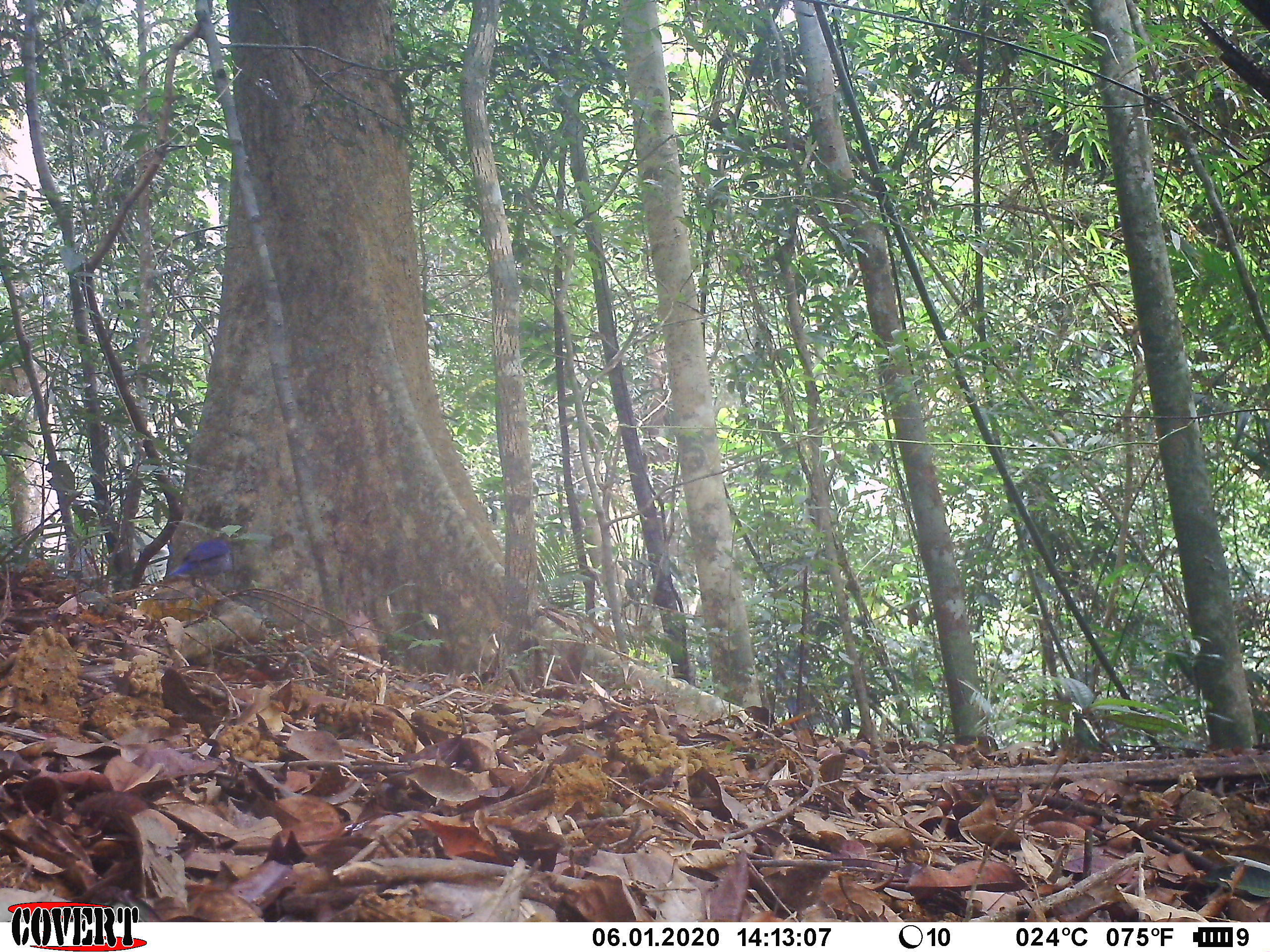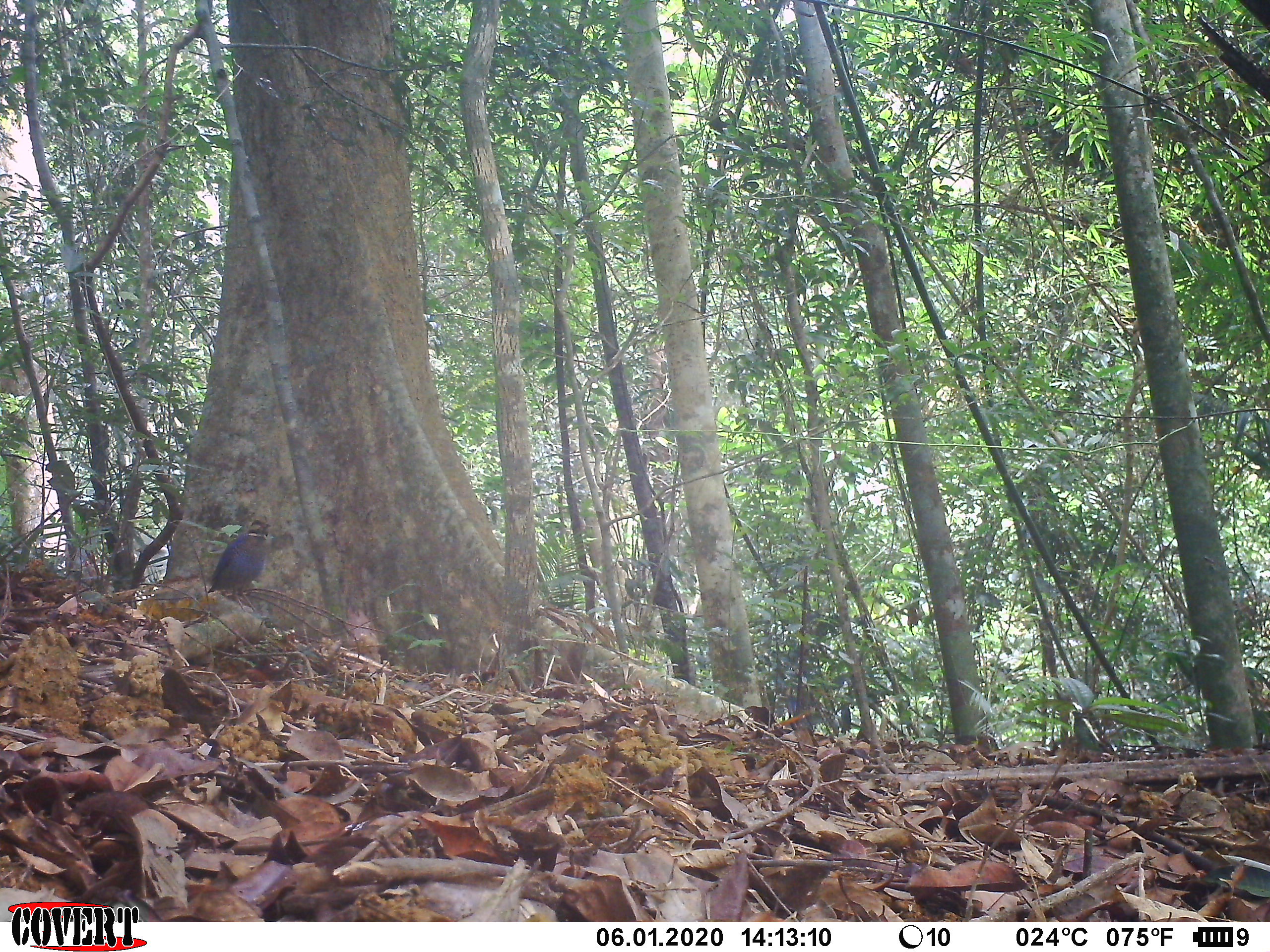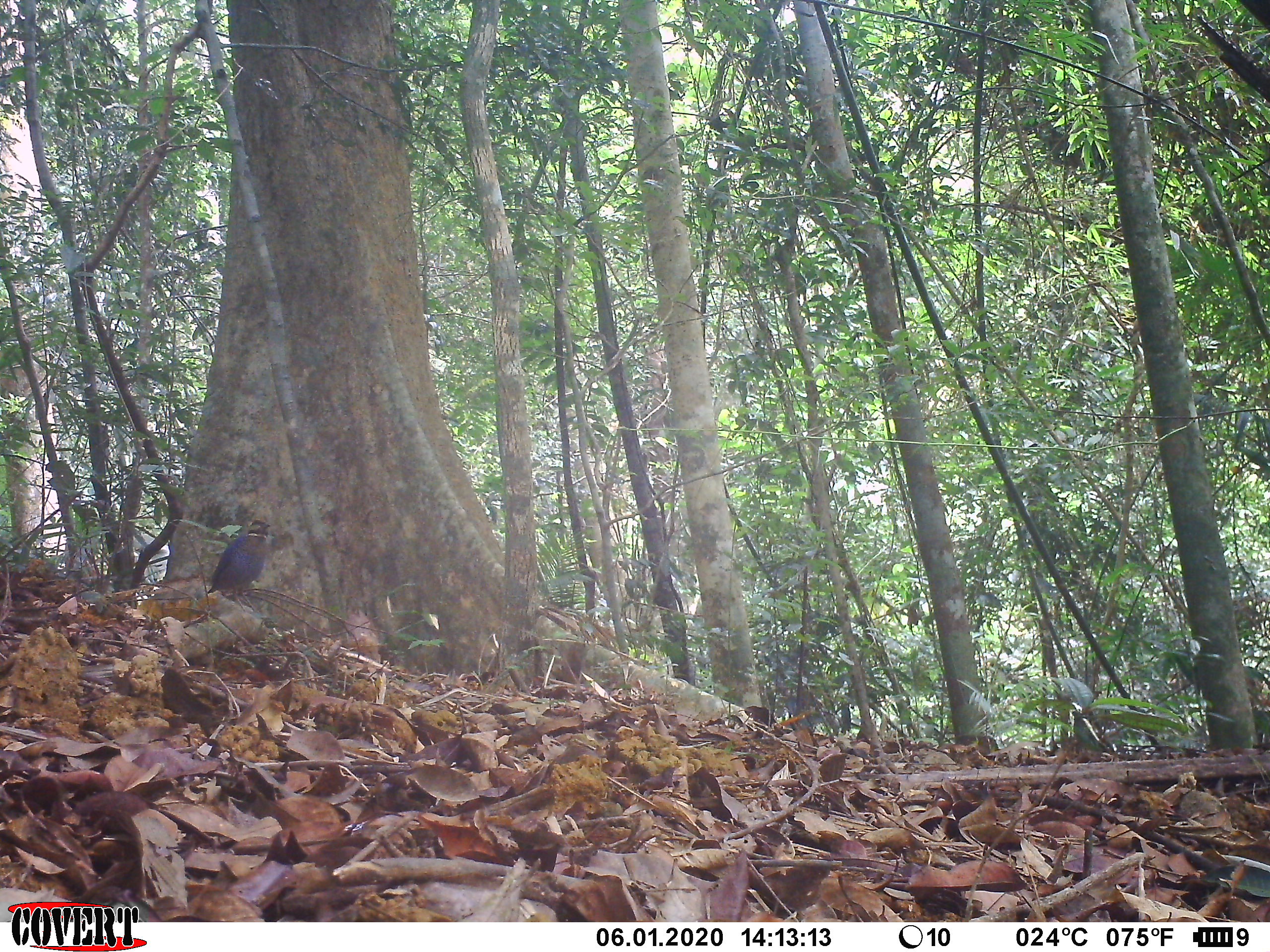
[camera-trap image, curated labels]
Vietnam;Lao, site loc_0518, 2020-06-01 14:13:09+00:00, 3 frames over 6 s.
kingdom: Animalia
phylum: Chordata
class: Aves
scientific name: Aves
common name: bird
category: unidentified bird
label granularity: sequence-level